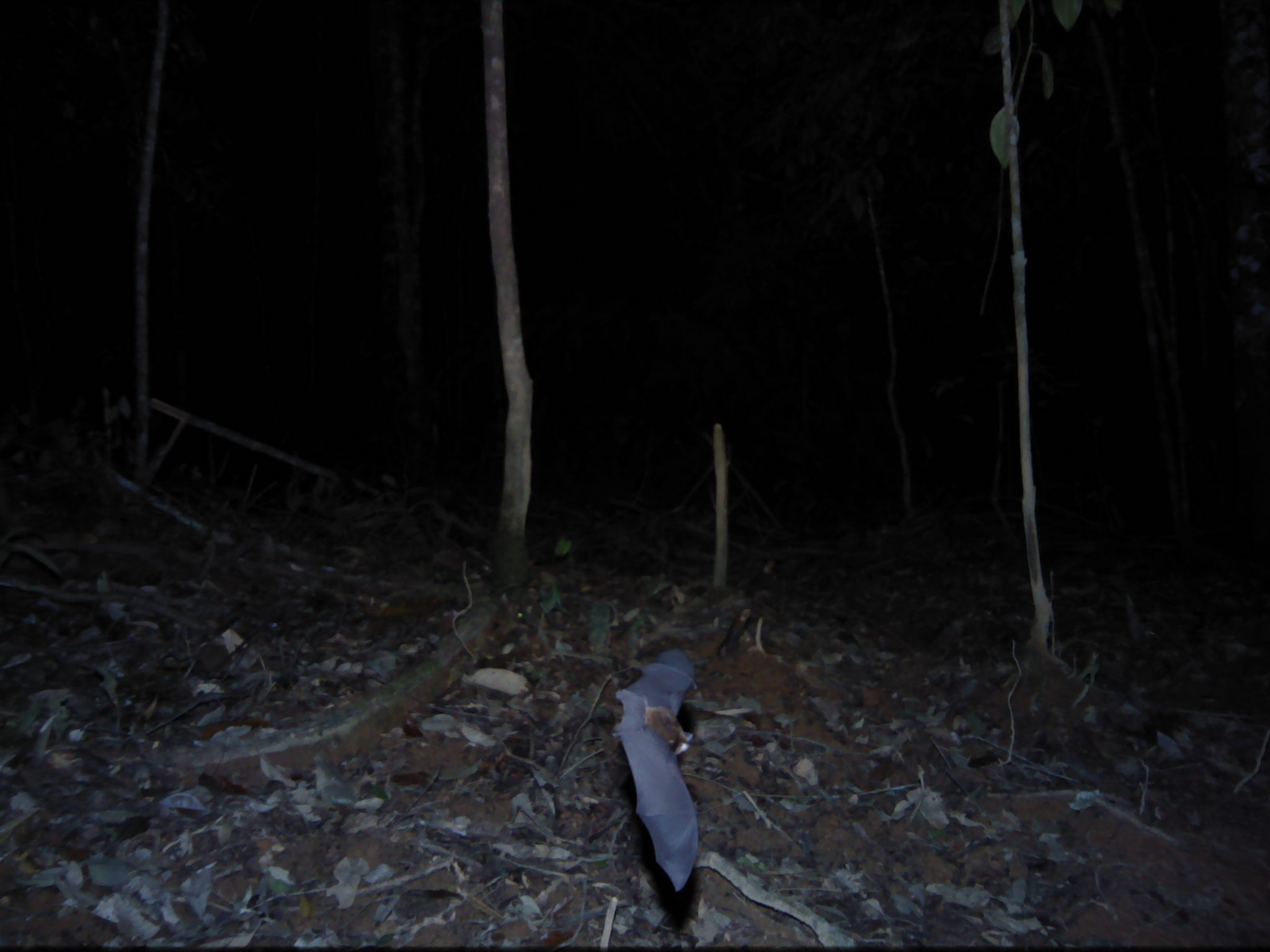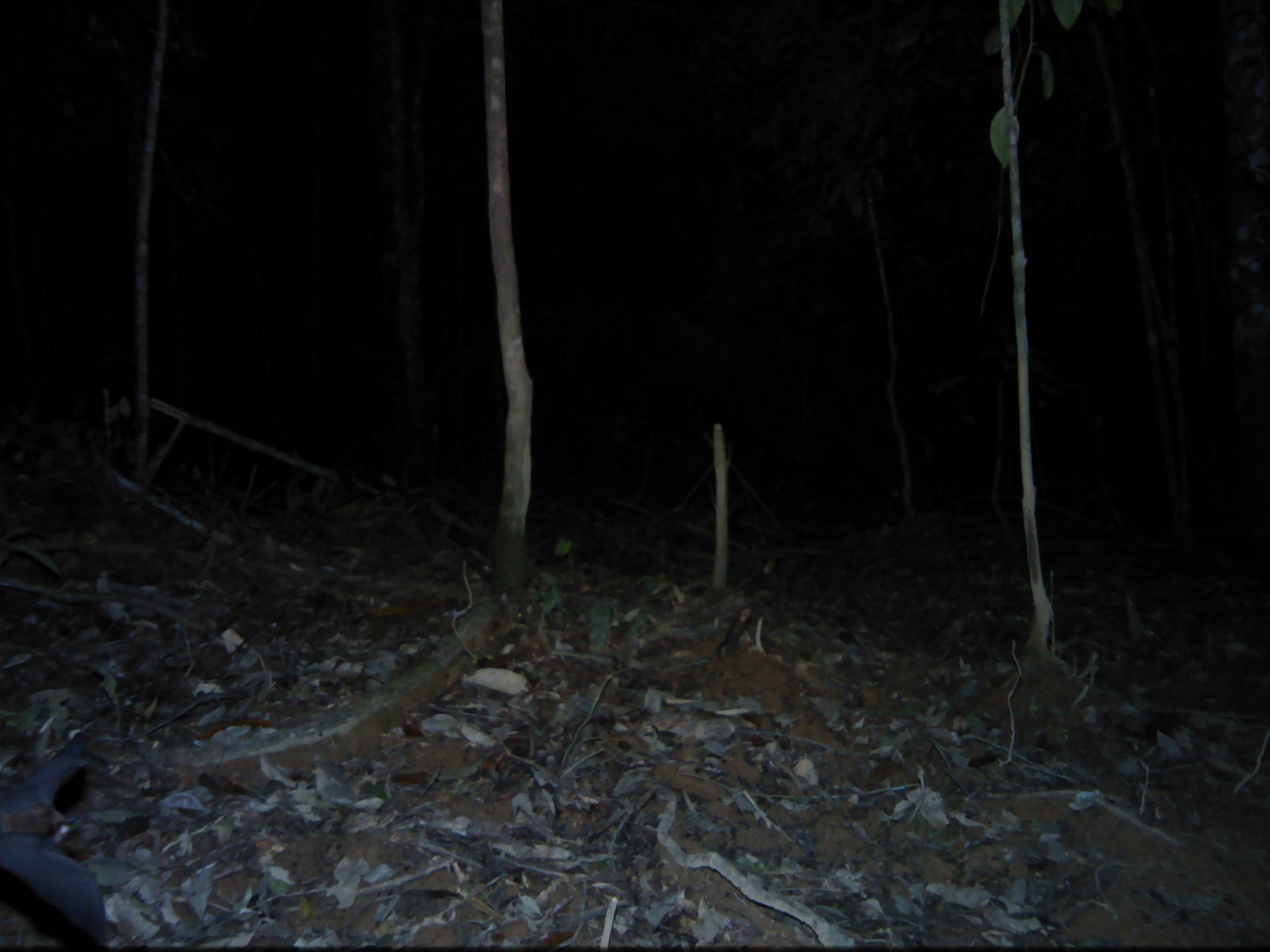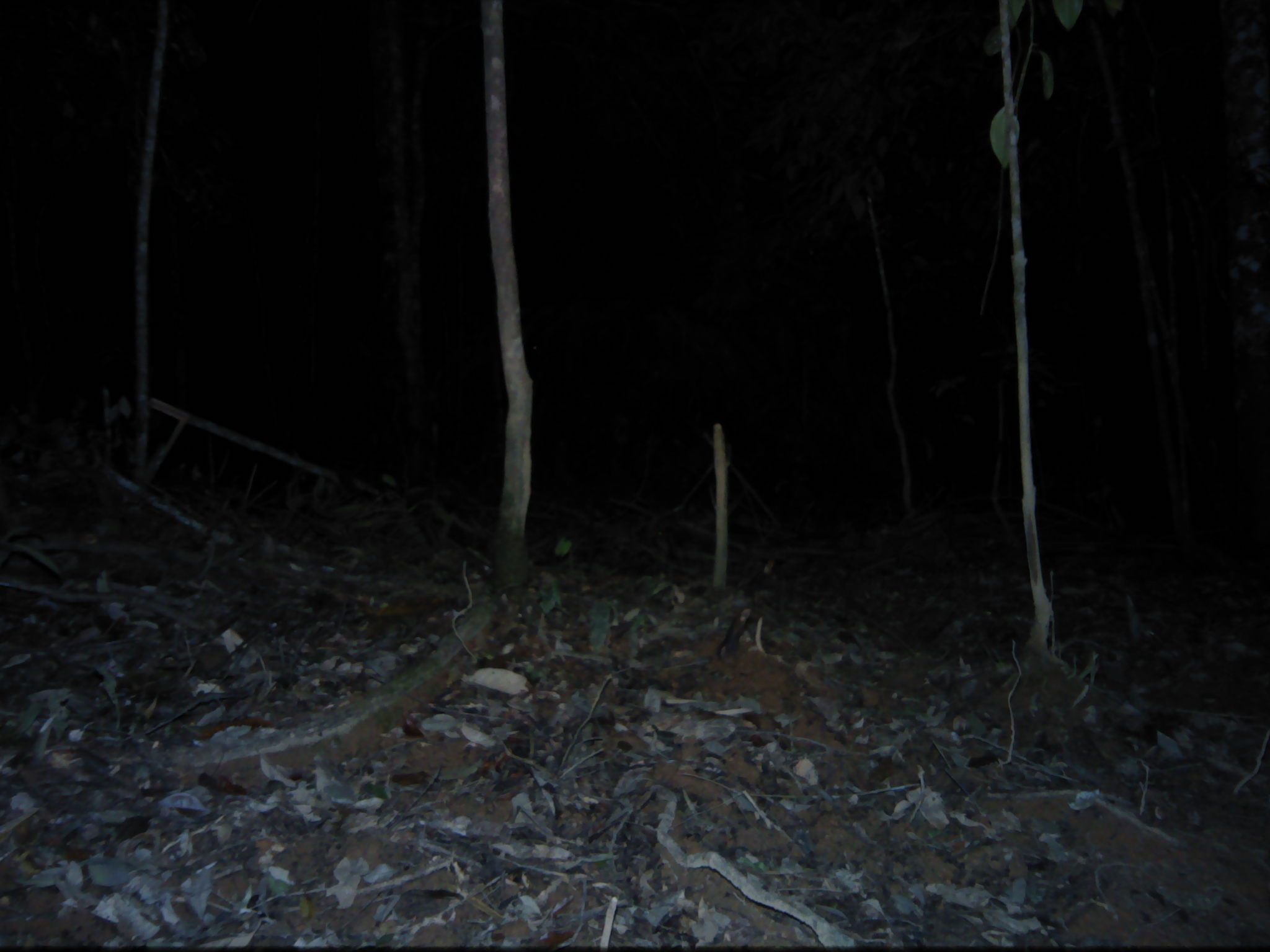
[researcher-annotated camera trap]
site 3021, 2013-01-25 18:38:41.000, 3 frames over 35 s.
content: unidentified animal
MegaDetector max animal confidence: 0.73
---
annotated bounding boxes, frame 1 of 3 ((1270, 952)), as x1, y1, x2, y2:
unknown: 609, 645, 701, 893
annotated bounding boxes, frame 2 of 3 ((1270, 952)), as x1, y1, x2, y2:
unknown: 0, 728, 121, 952